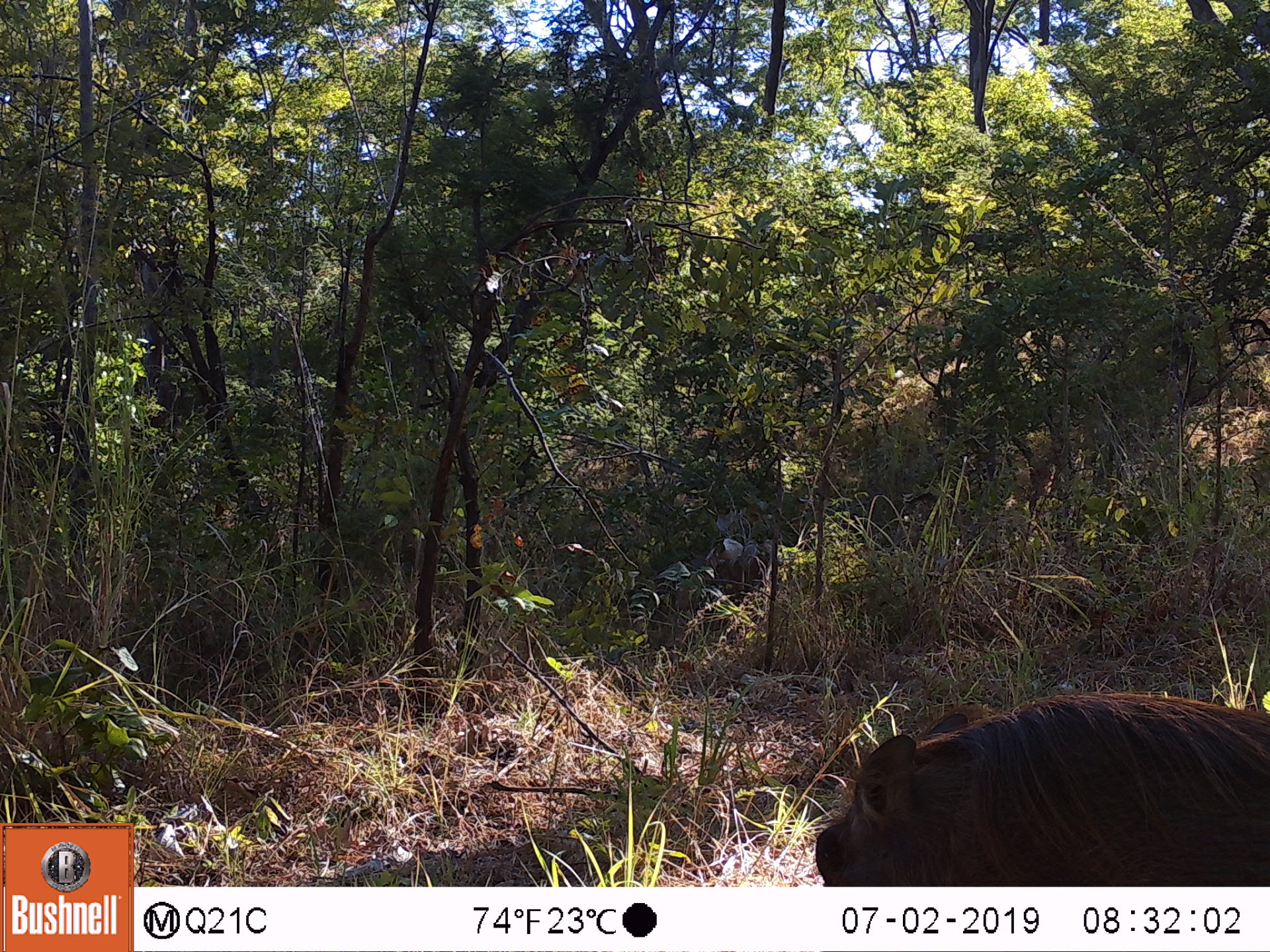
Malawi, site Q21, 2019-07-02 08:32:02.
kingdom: Animalia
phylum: Chordata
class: Mammalia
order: Artiodactyla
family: Suidae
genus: Phacochoerus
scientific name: Phacochoerus africanus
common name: common warthog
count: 1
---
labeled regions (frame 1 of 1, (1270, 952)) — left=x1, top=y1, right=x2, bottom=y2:
common warthog: left=791, top=689, right=1268, bottom=881